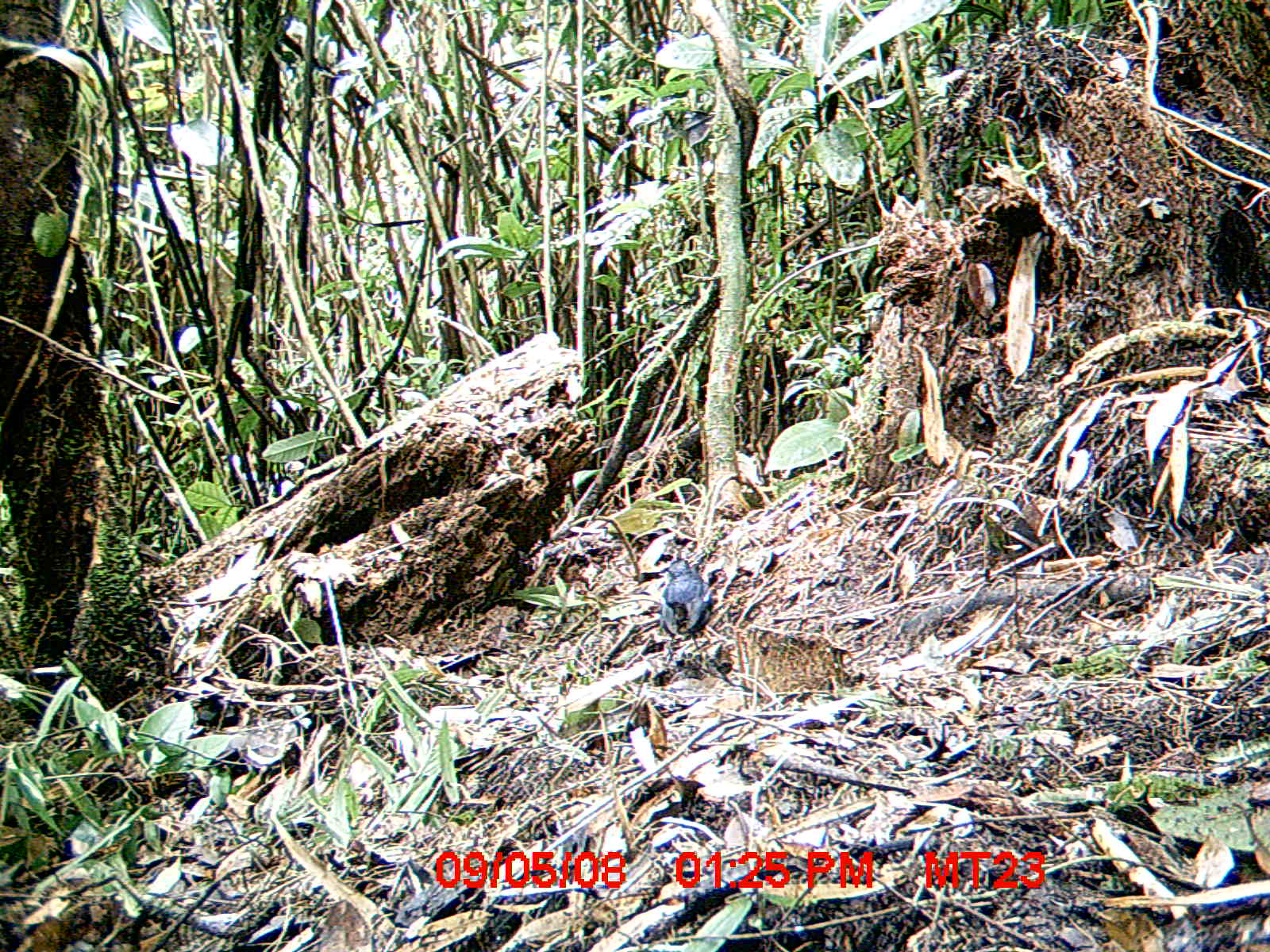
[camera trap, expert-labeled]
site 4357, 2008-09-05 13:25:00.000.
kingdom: Animalia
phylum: Chordata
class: Aves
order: Passeriformes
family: Muscicapidae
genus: Copsychus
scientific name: Copsychus albospecularis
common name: madagascar magpie-robin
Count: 1.